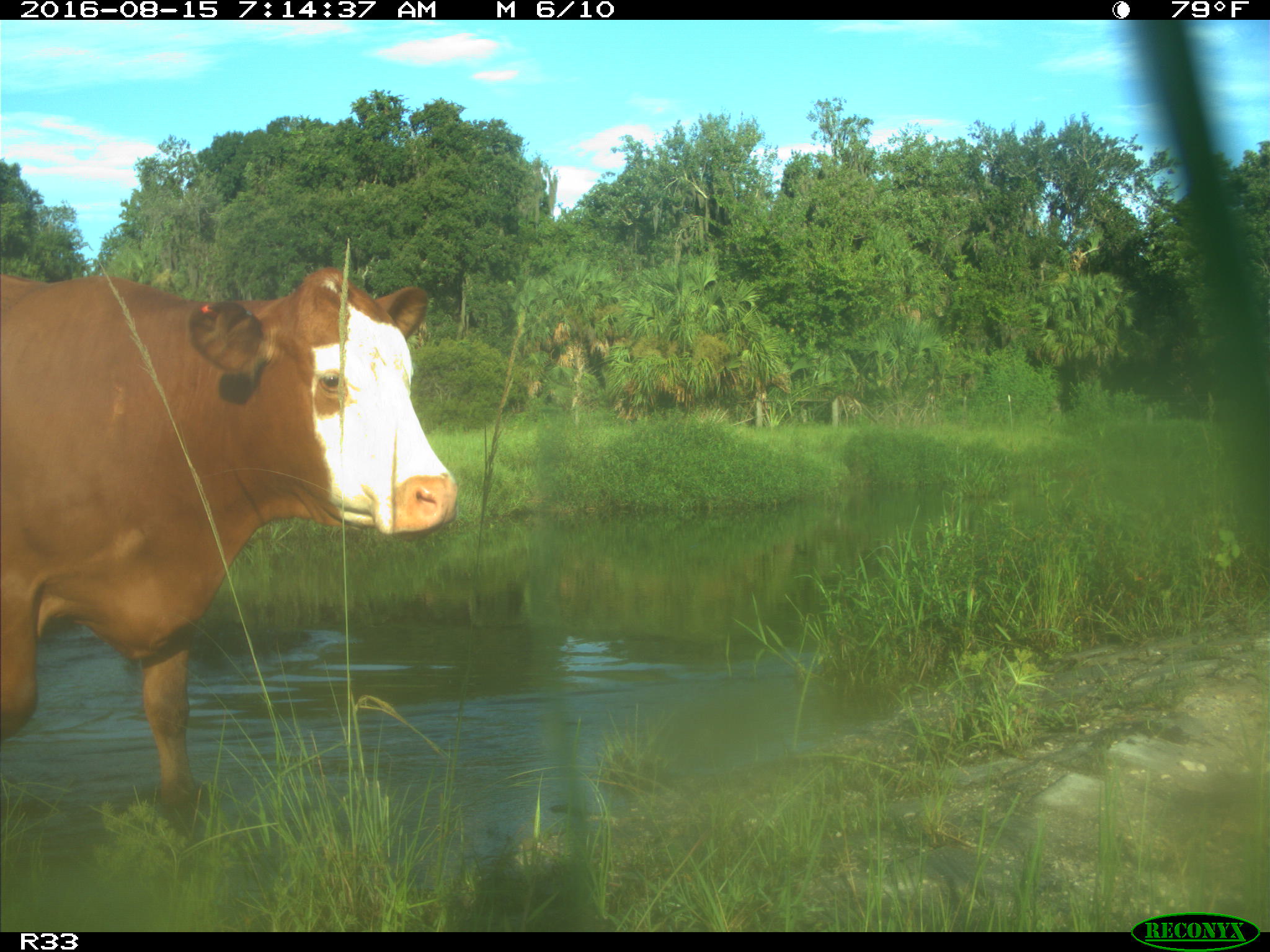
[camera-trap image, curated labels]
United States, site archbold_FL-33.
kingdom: Animalia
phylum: Chordata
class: Mammalia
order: Artiodactyla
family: Bovidae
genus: Bos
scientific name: Bos taurus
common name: domestic cow